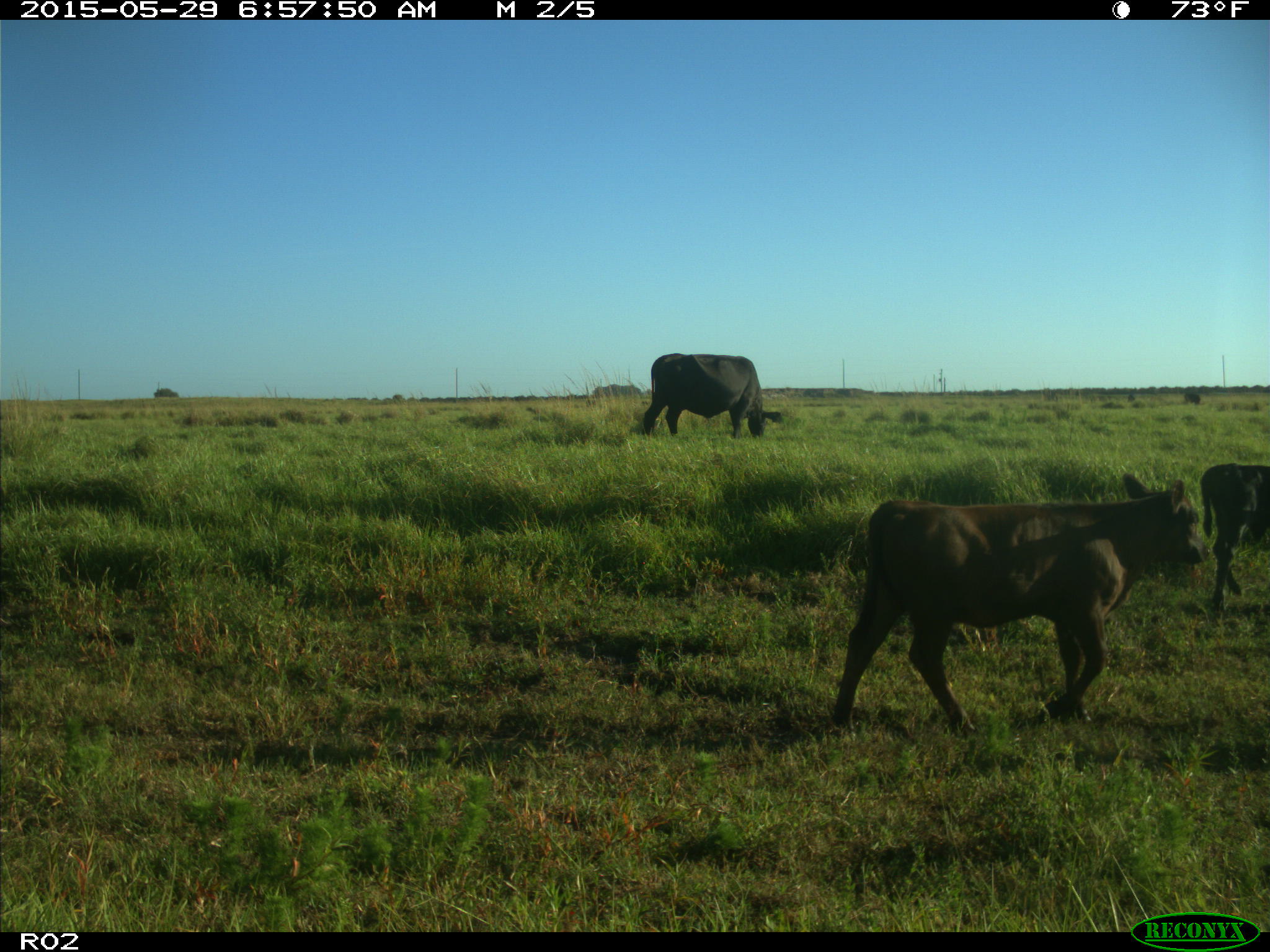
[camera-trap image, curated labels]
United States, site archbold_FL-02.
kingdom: Animalia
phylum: Chordata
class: Mammalia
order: Artiodactyla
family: Bovidae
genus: Bos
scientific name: Bos taurus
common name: domestic cow